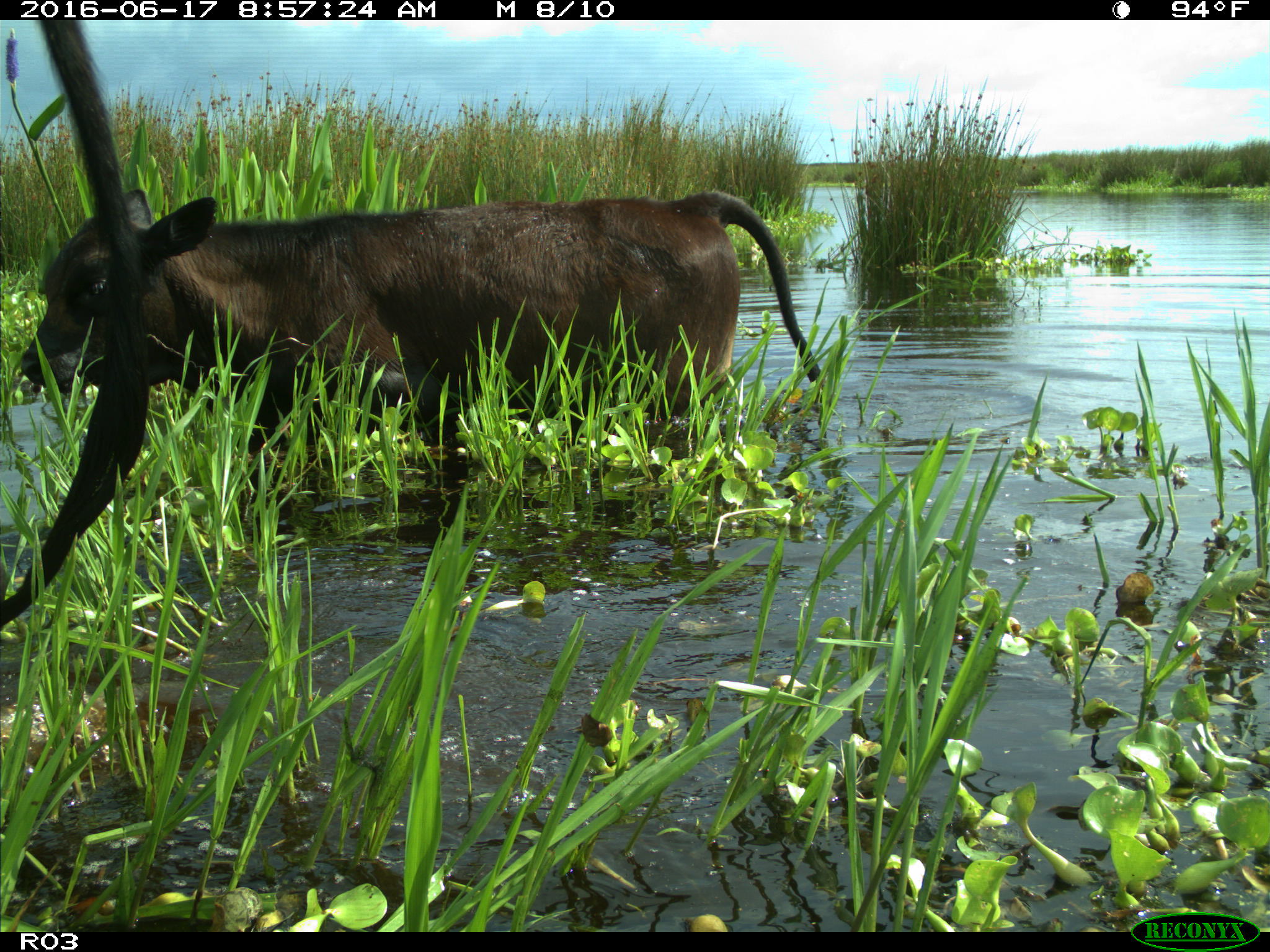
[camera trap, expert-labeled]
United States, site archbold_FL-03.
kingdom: Animalia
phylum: Chordata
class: Mammalia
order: Artiodactyla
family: Bovidae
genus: Bos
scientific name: Bos taurus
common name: domestic cow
Bos taurus (domestic cow).